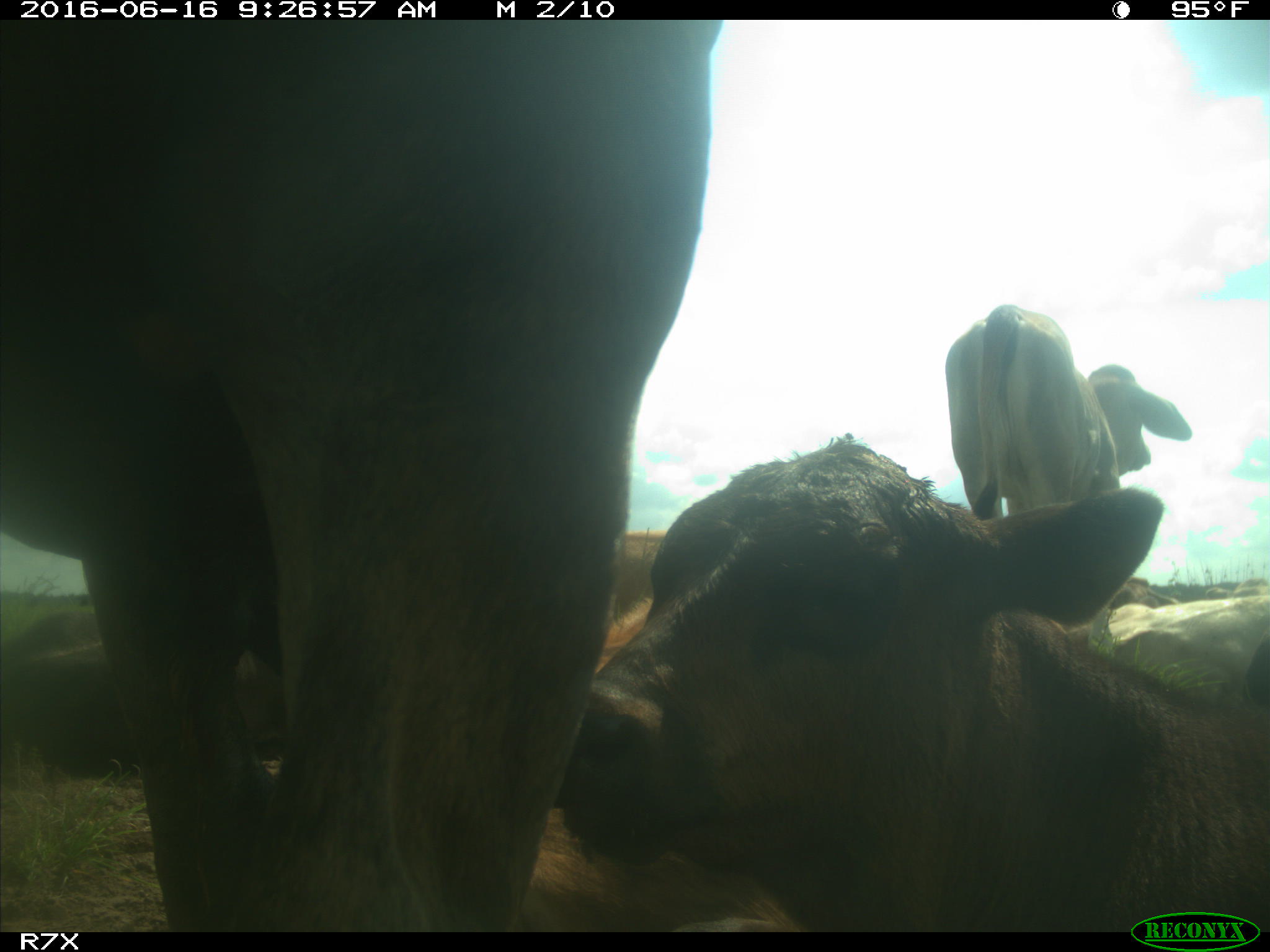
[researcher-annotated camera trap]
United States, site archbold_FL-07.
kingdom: Animalia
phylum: Chordata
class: Mammalia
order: Artiodactyla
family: Bovidae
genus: Bos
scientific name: Bos taurus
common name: domestic cow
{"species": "Bos taurus (domestic cow)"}